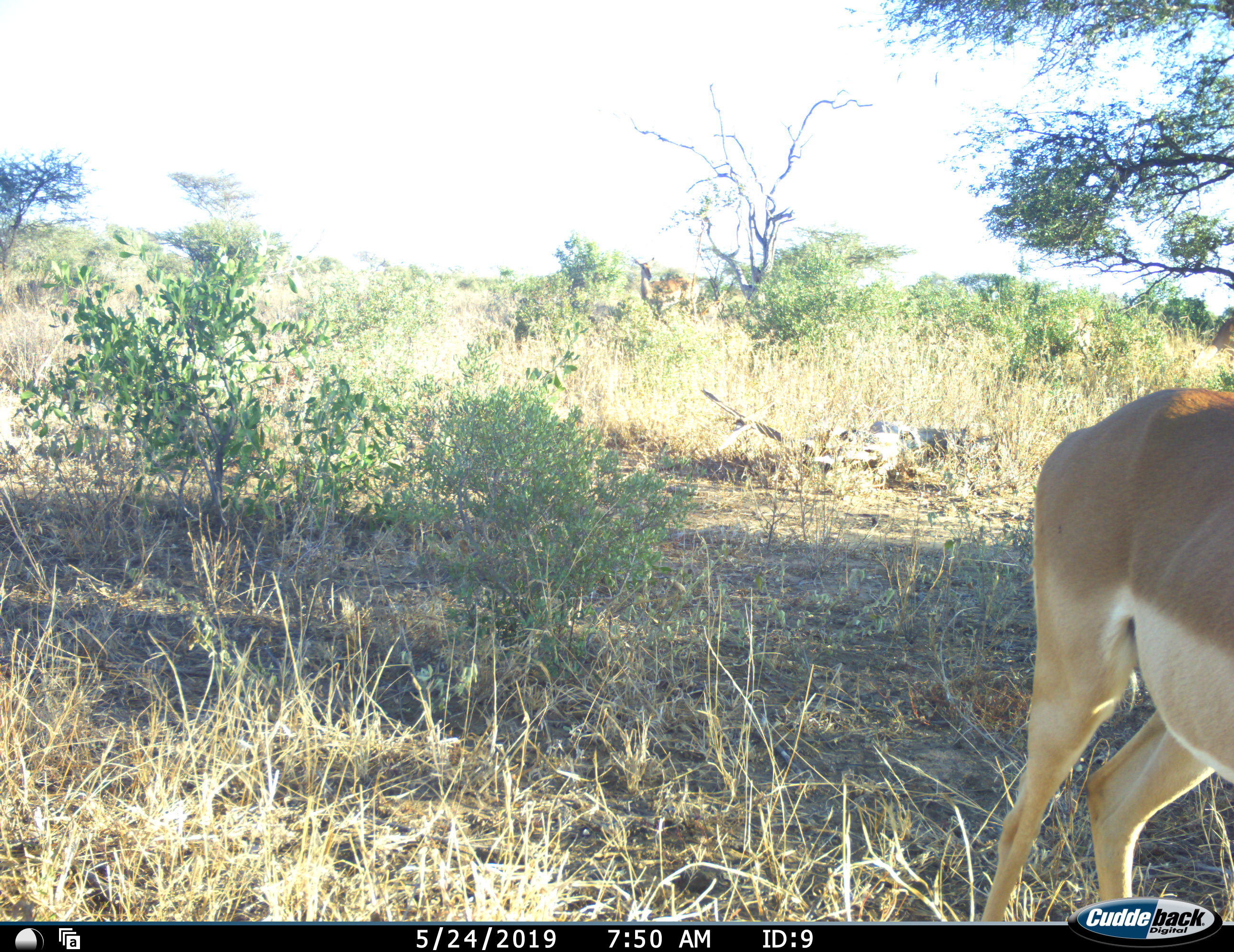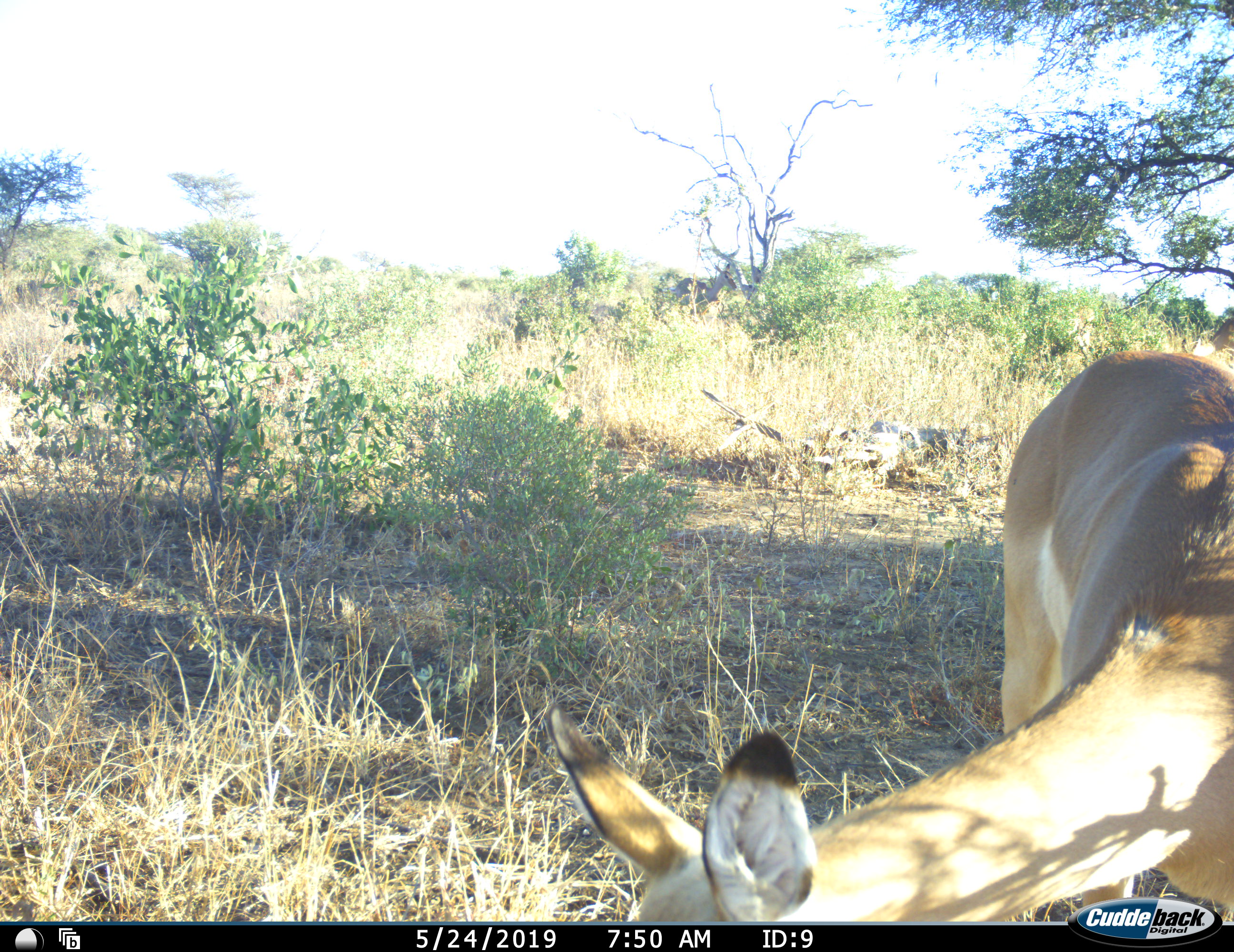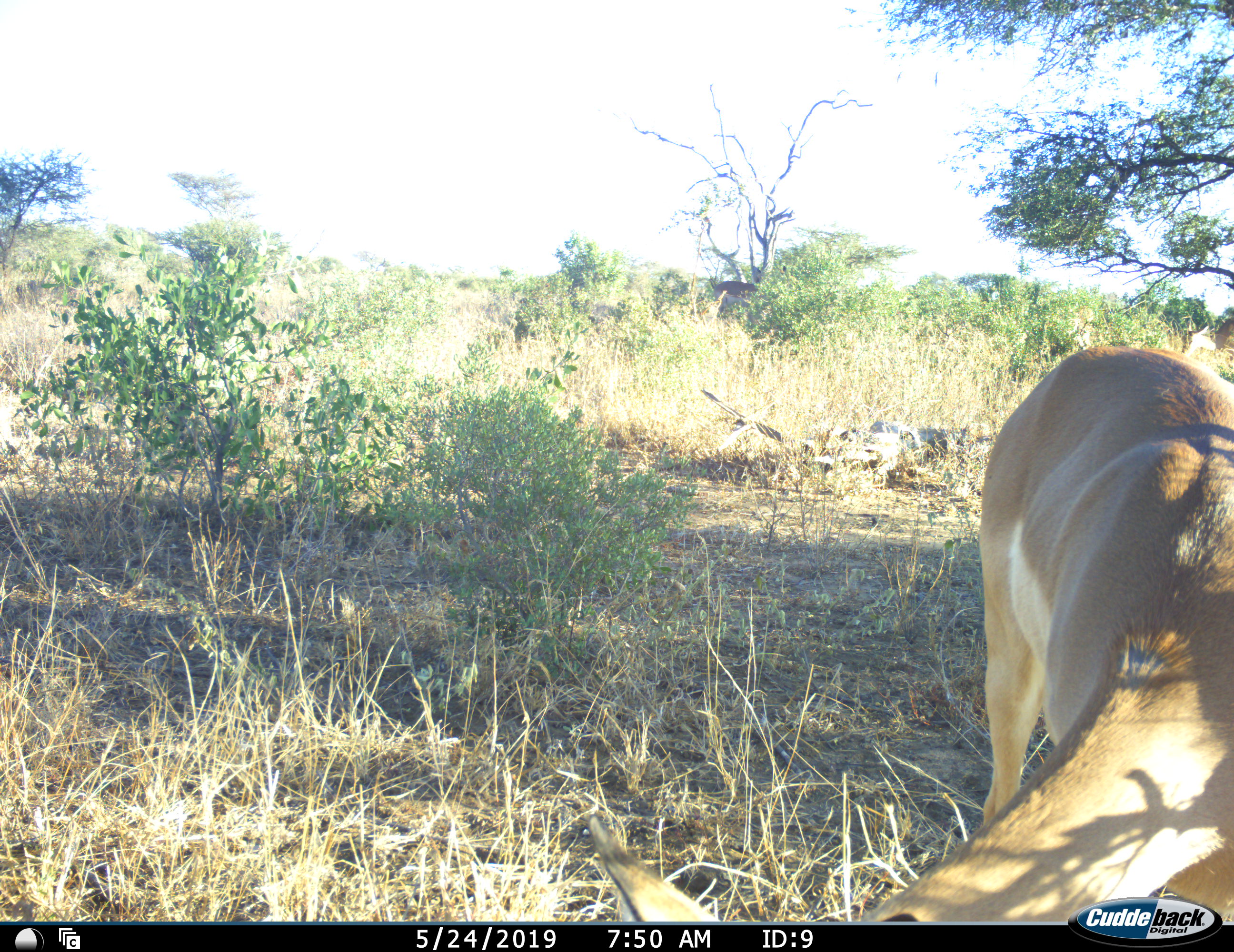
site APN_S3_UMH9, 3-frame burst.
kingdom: Animalia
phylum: Chordata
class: Mammalia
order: Artiodactyla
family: Bovidae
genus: Aepyceros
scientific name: Aepyceros melampus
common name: impala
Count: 3.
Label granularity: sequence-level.